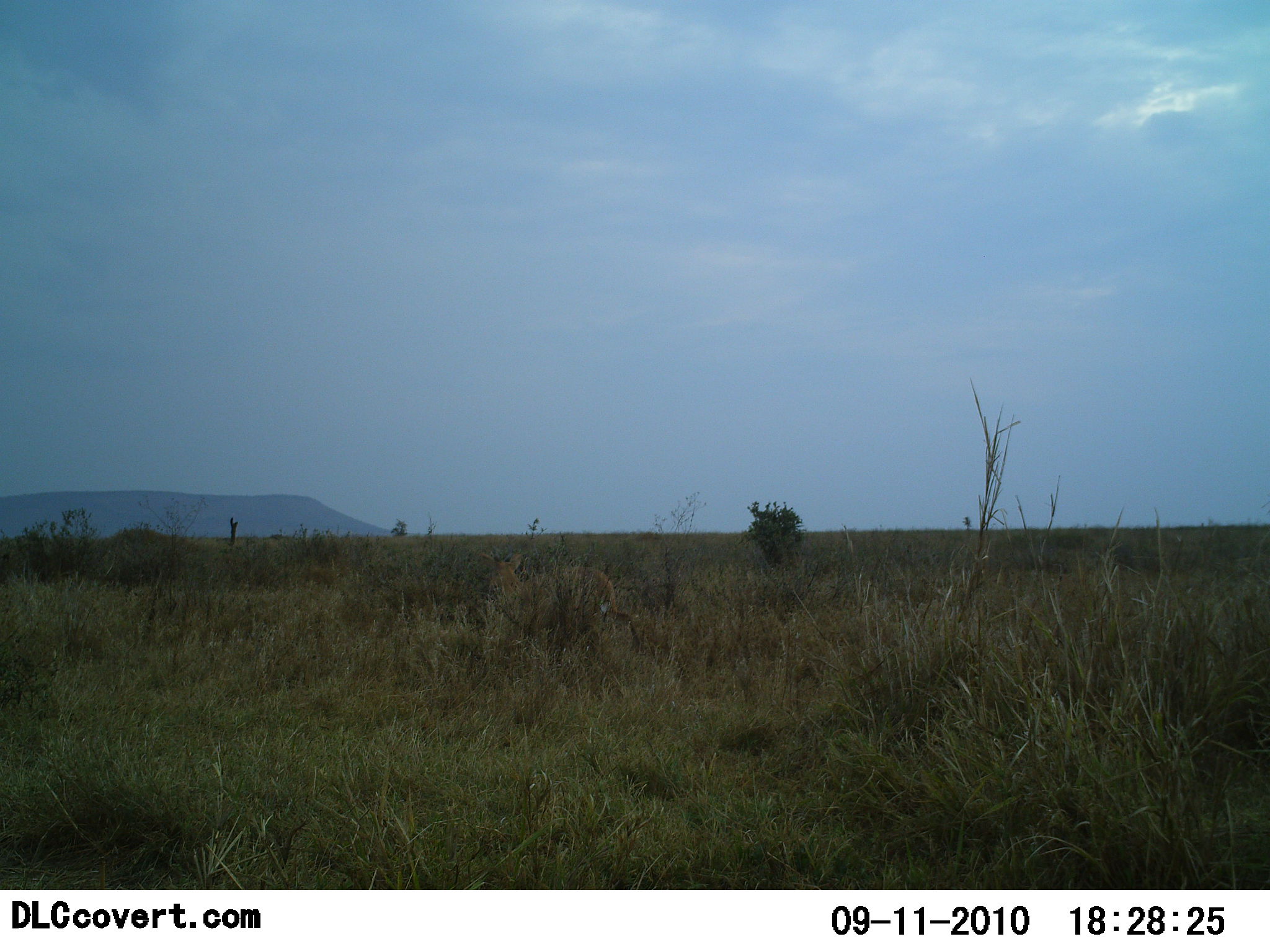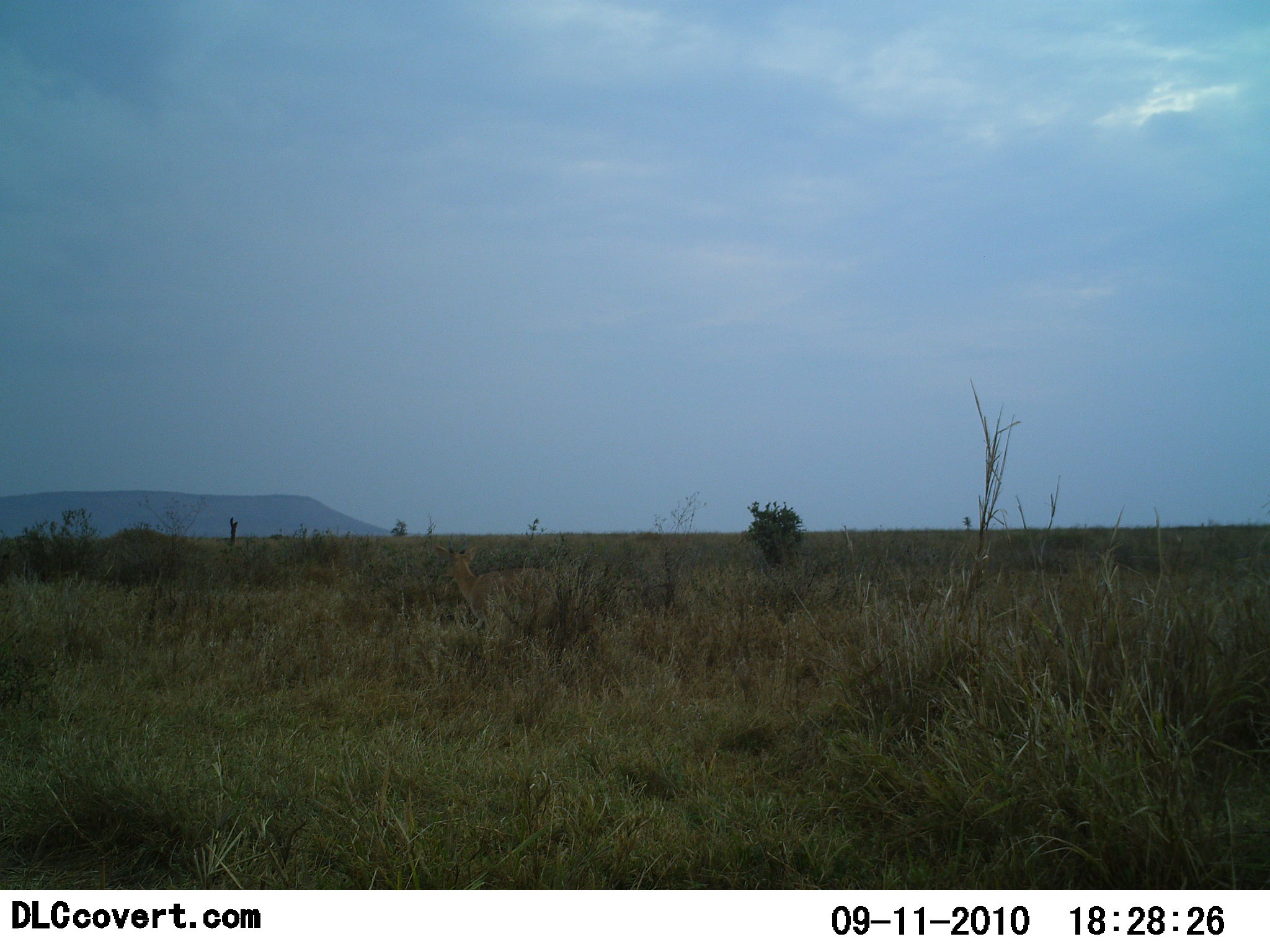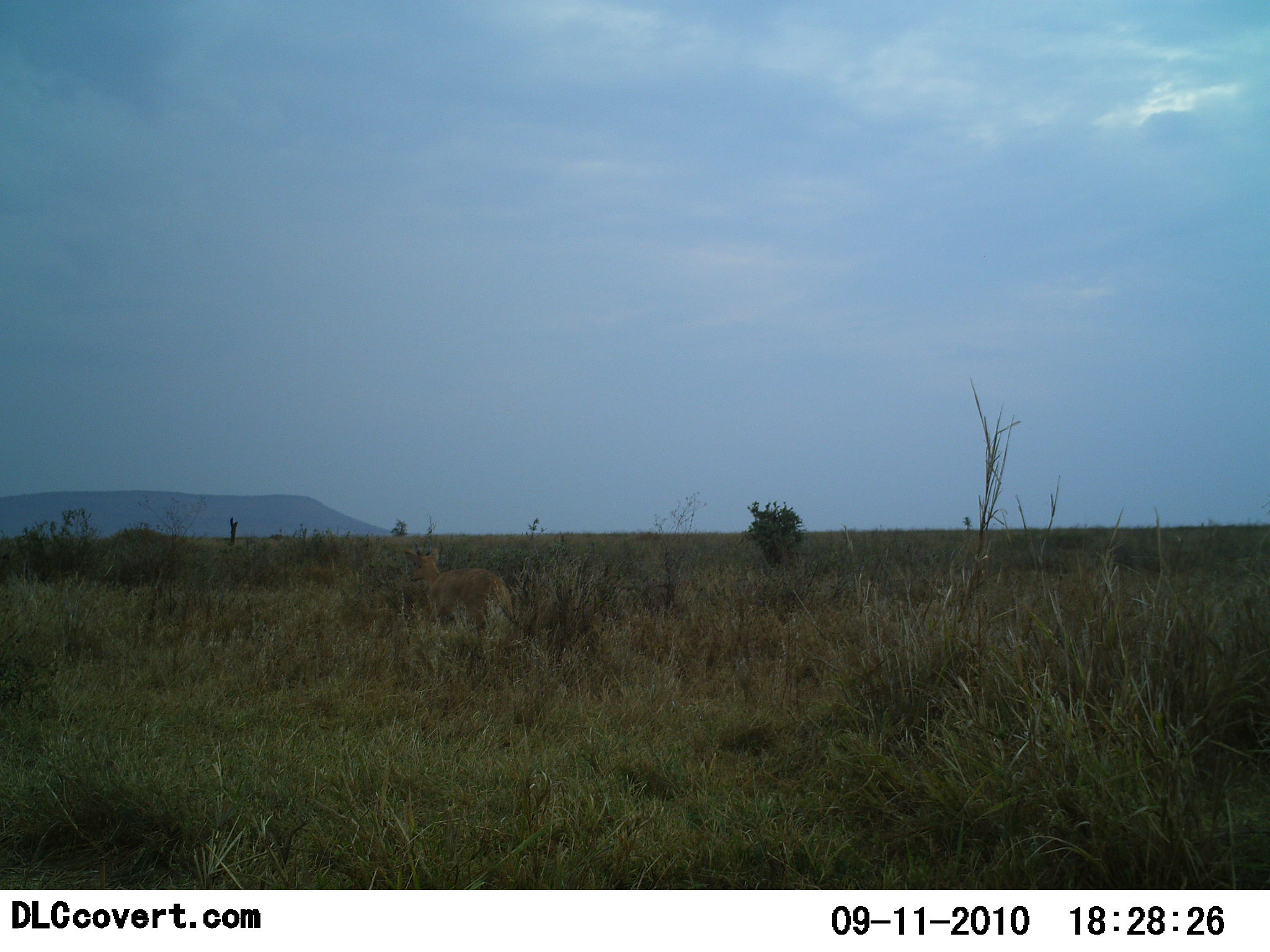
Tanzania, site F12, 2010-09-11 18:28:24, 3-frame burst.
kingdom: Animalia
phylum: Chordata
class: Mammalia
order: Artiodactyla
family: Bovidae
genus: Nanger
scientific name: Nanger granti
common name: grant's gazelle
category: gazellegrants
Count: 1.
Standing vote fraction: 0%.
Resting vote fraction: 0%.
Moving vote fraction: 100%.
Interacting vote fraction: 0%.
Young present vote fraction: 0%.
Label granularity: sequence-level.